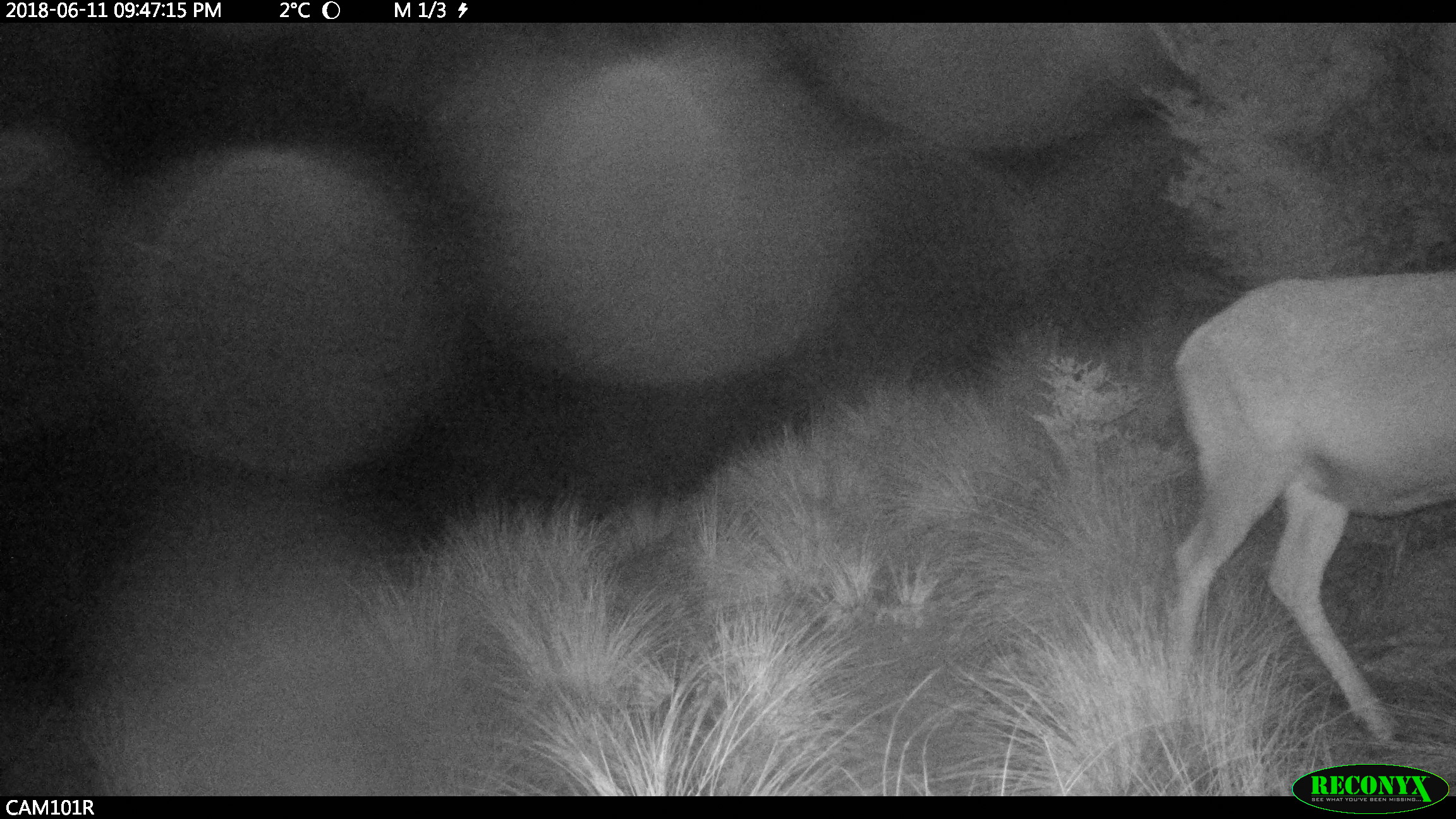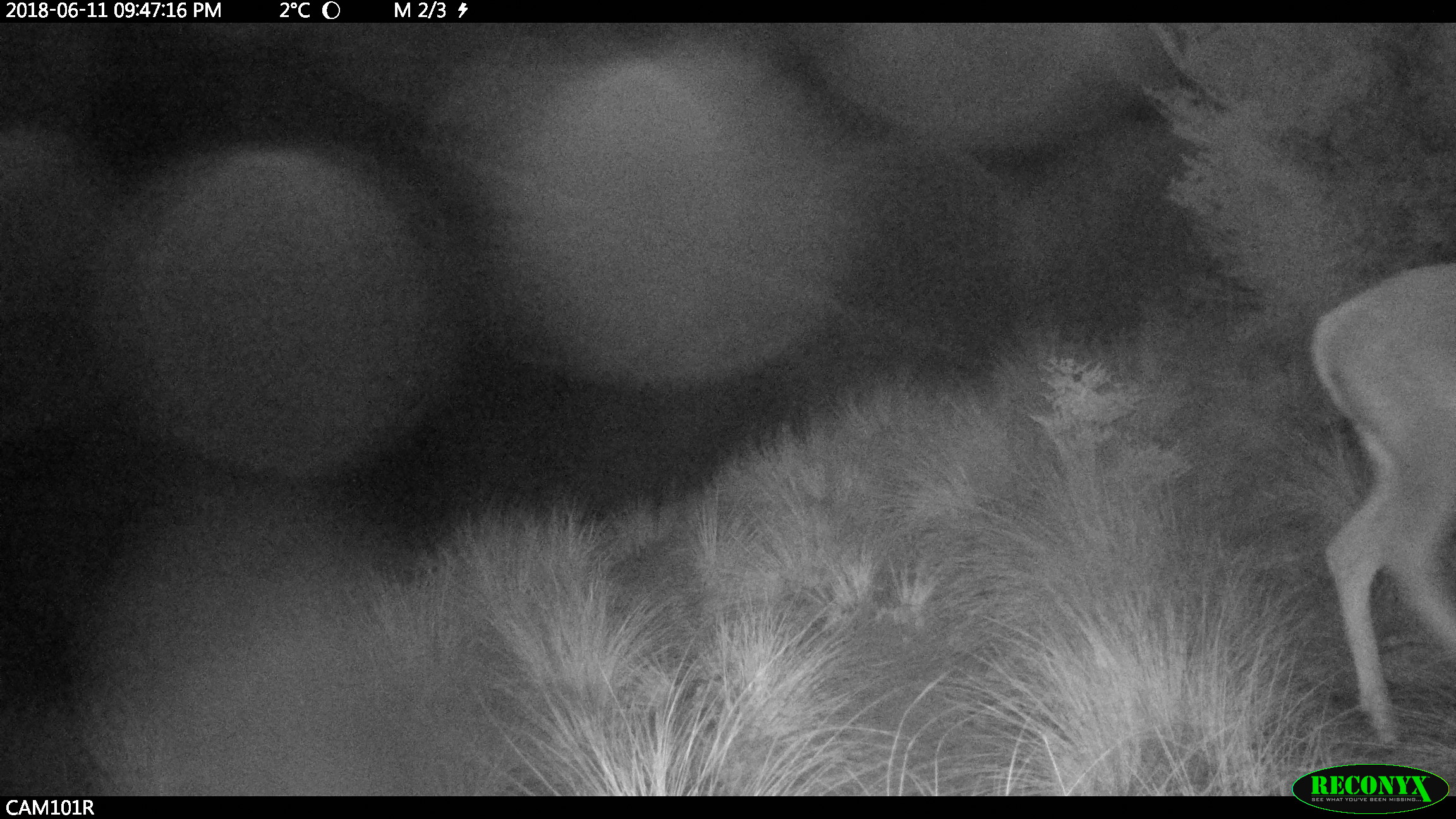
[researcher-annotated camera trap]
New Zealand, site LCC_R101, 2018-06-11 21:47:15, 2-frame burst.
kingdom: Animalia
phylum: Chordata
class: Mammalia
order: Artiodactyla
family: Cervidae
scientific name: Cervidae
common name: deer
Deer (Cervidae).